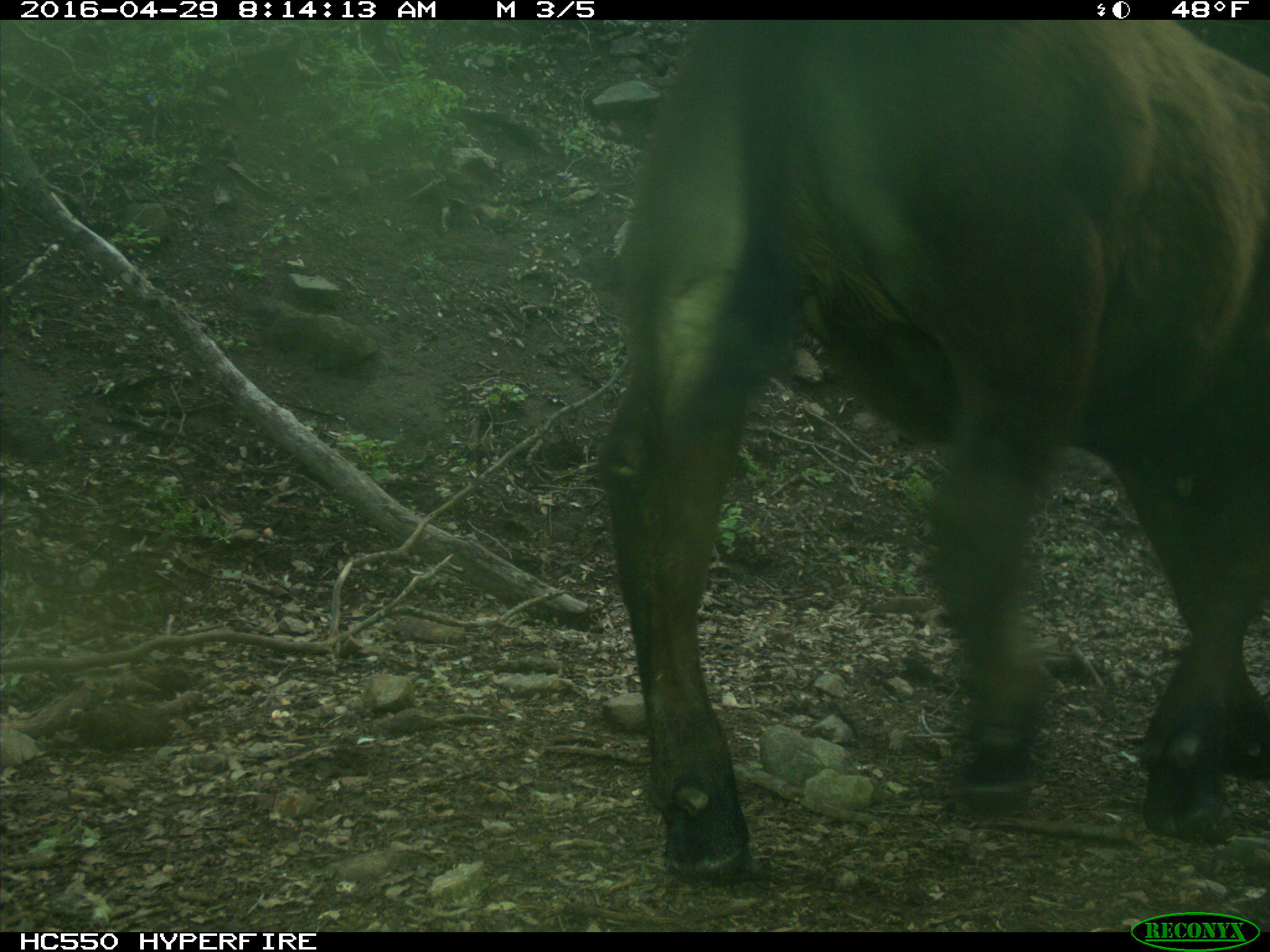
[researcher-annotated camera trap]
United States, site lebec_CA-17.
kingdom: Animalia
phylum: Chordata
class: Mammalia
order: Artiodactyla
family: Bovidae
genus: Bos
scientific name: Bos taurus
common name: domestic cow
Bos taurus (domestic cow).